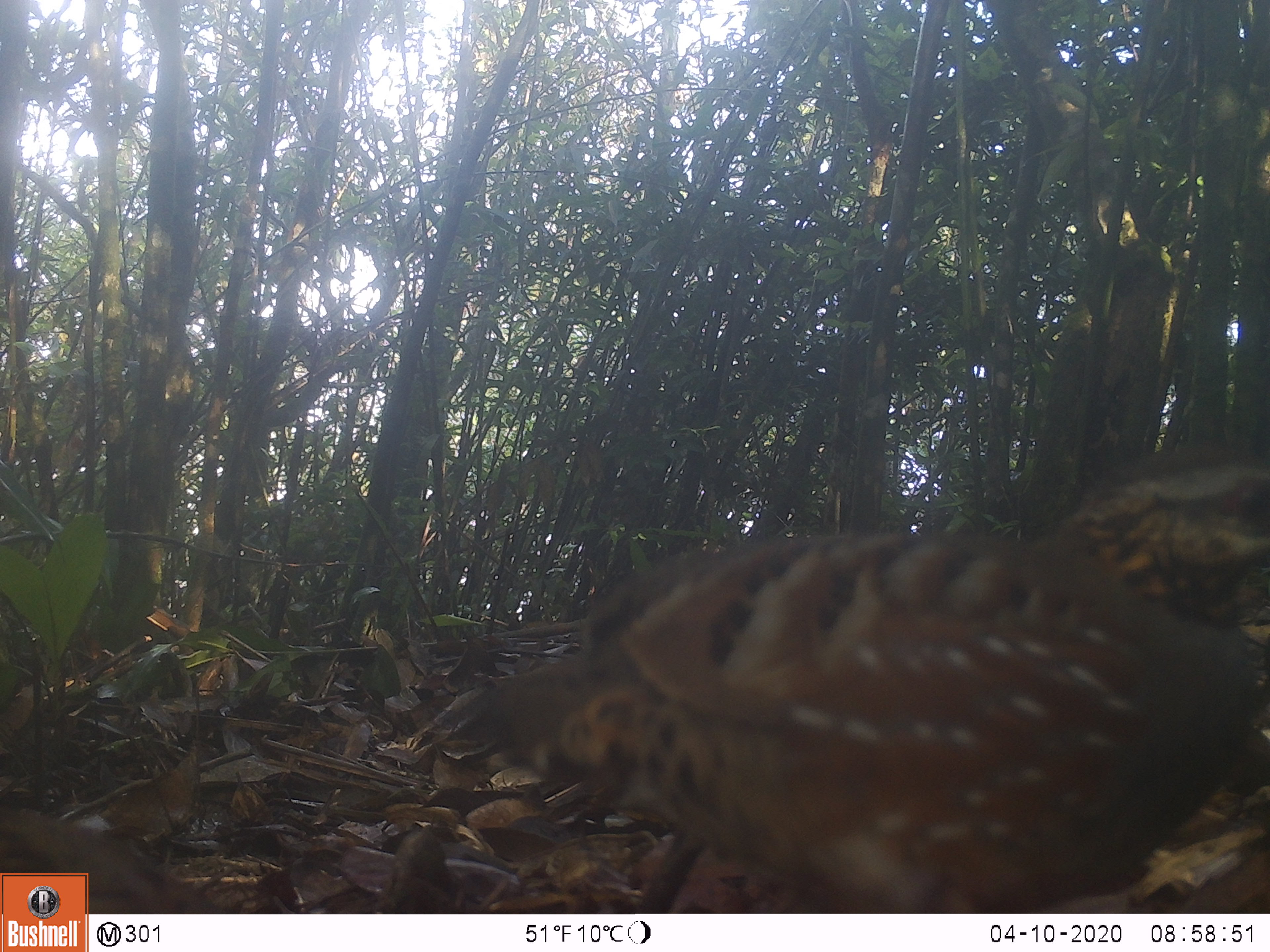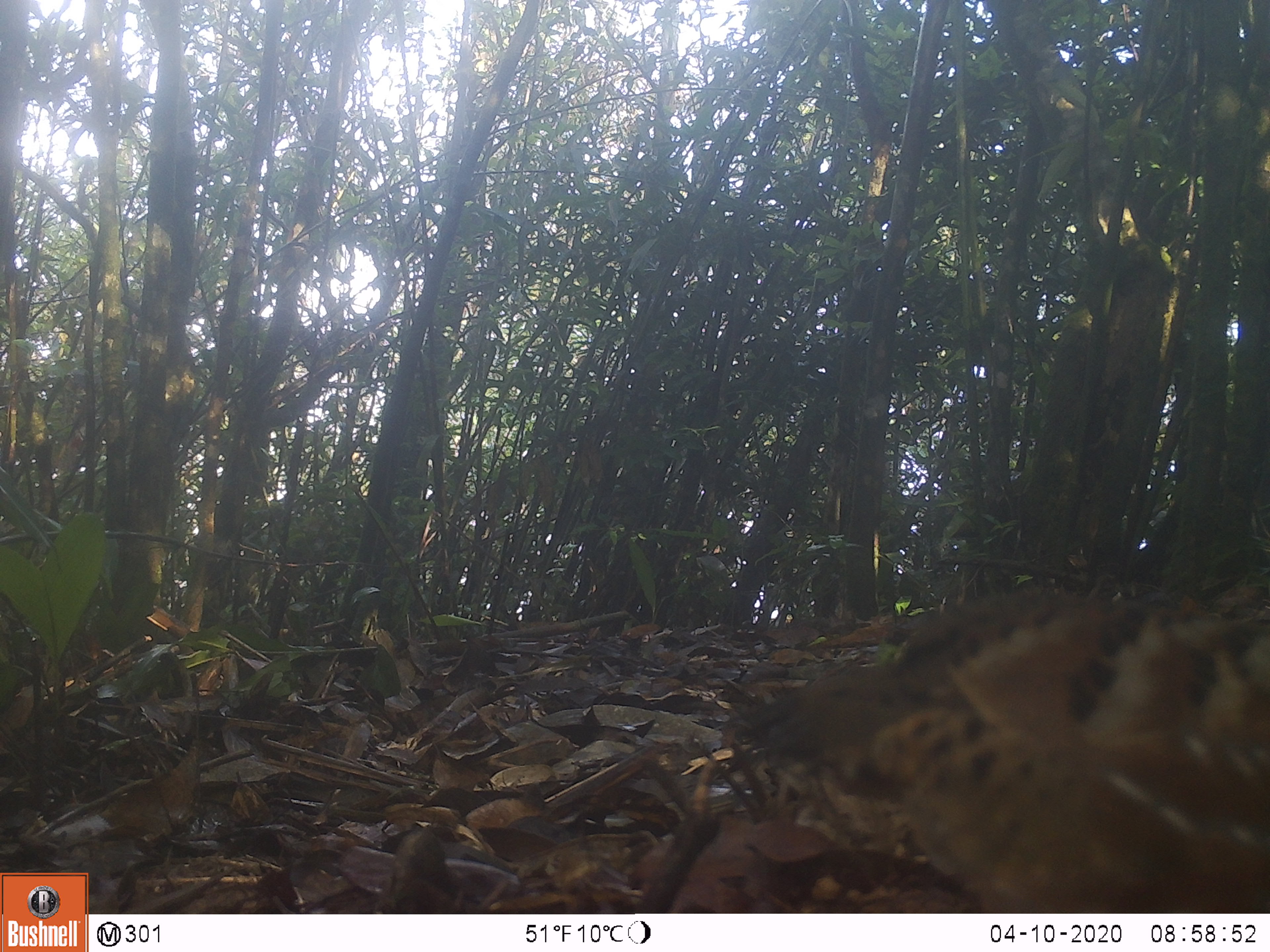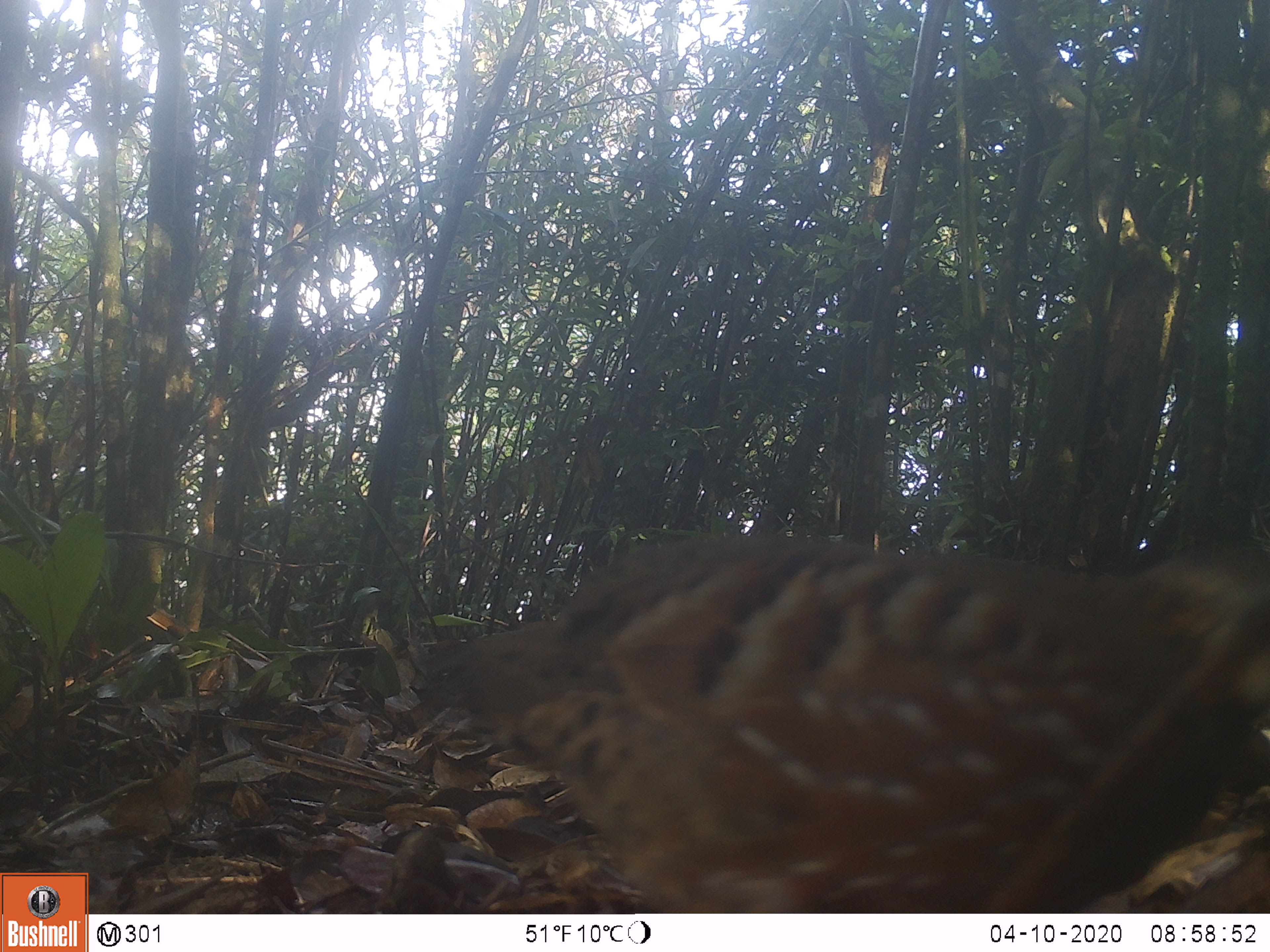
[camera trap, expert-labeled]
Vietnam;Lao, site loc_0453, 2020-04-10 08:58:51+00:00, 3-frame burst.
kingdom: Animalia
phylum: Chordata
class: Aves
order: Galliformes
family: Phasianidae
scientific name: Phasianidae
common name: partridge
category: unidentified partridge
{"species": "unidentified partridge (partridge) (Phasianidae)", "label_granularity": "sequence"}